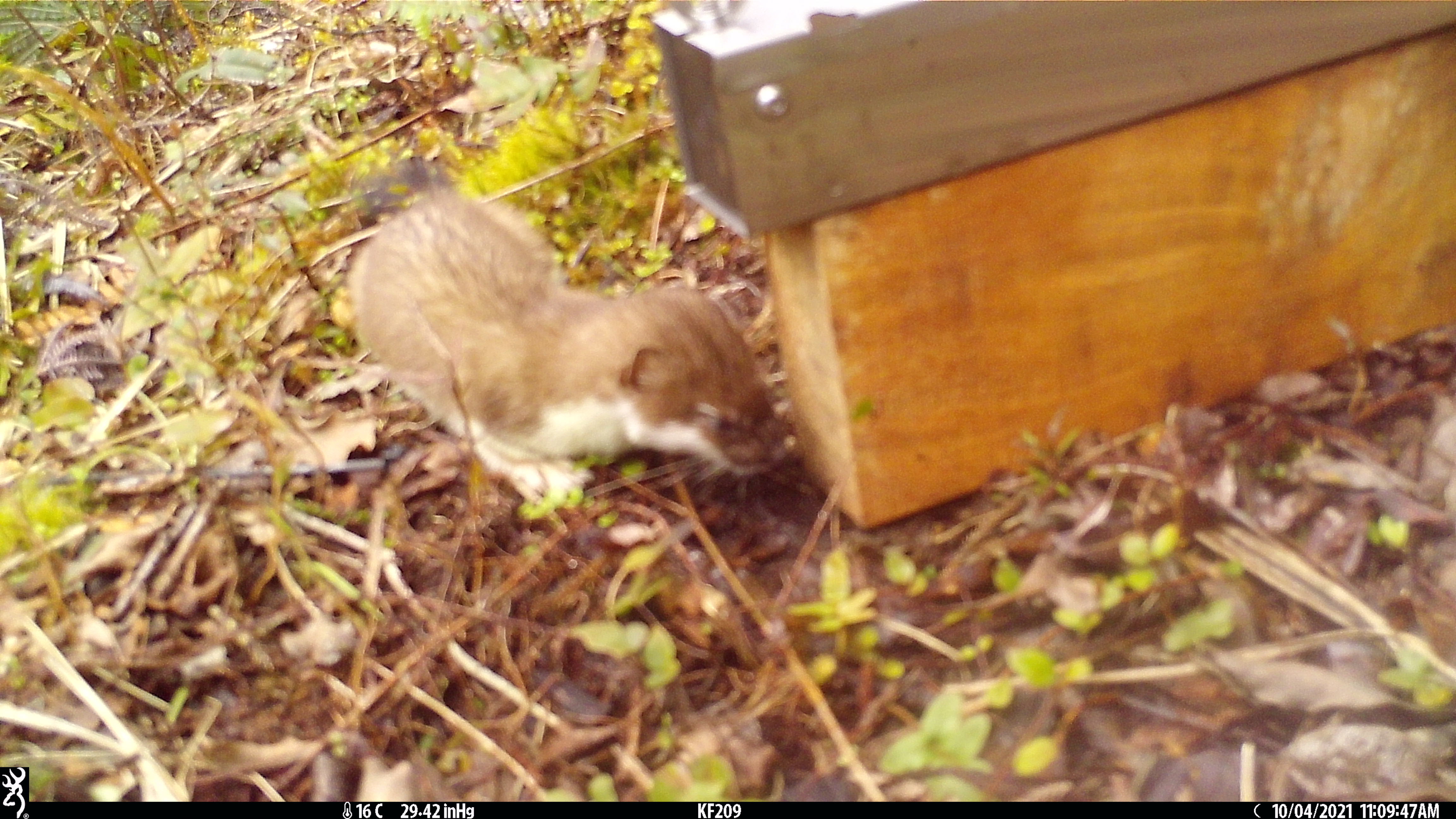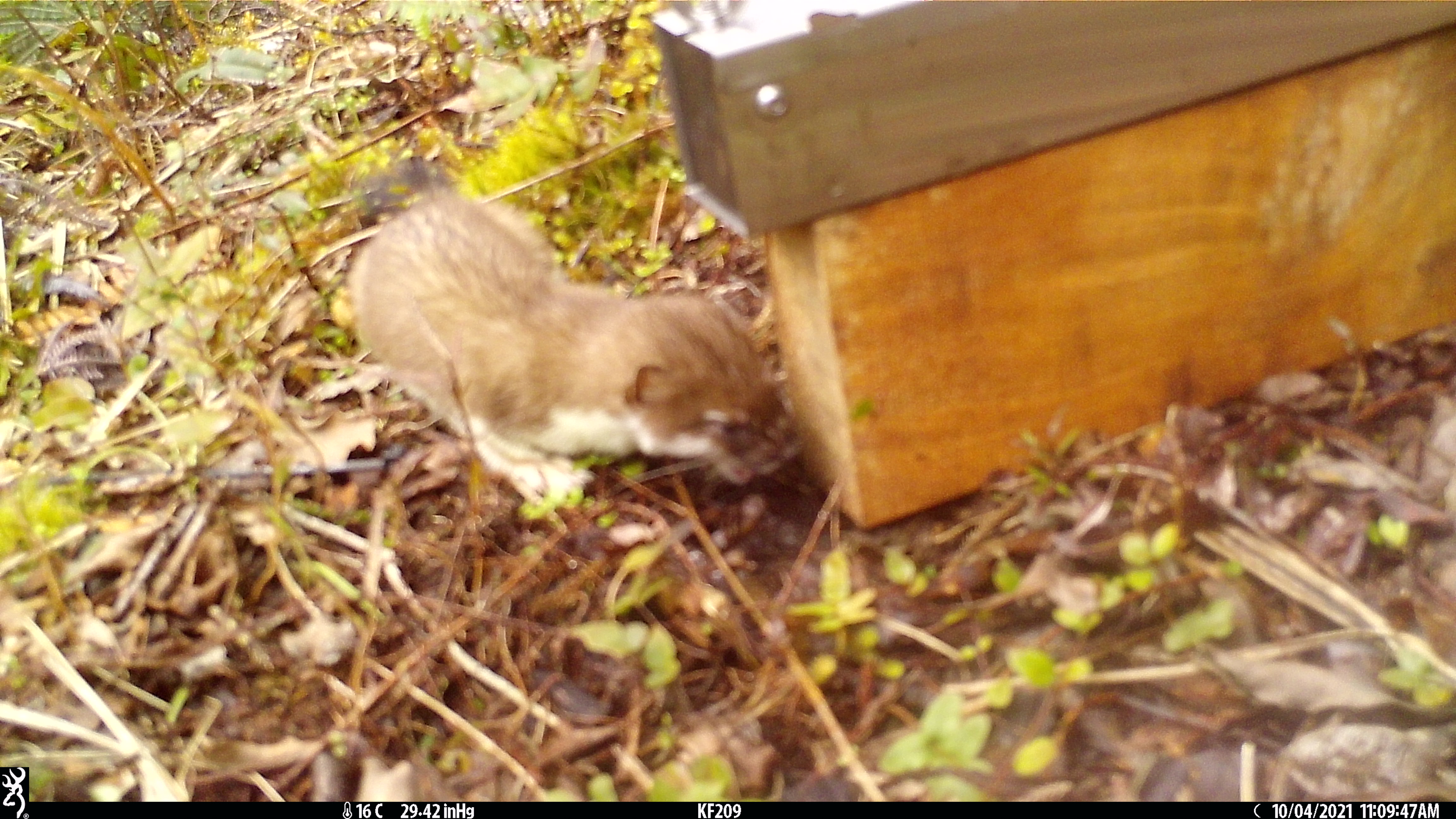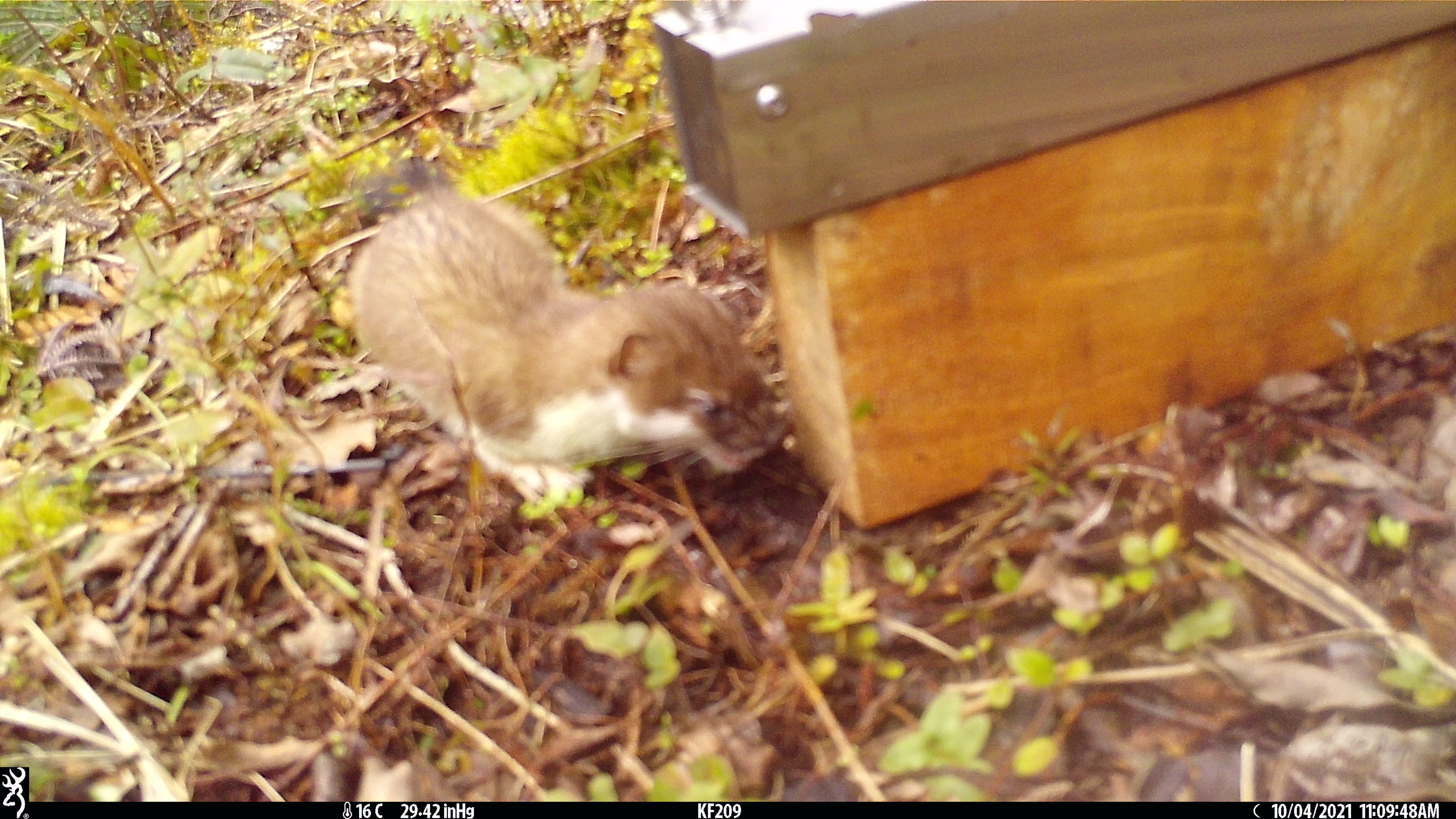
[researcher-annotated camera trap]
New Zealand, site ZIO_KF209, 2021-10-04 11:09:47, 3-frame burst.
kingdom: Animalia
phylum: Chordata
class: Mammalia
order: Carnivora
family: Mustelidae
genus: Mustela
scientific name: Mustela erminea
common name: stoat